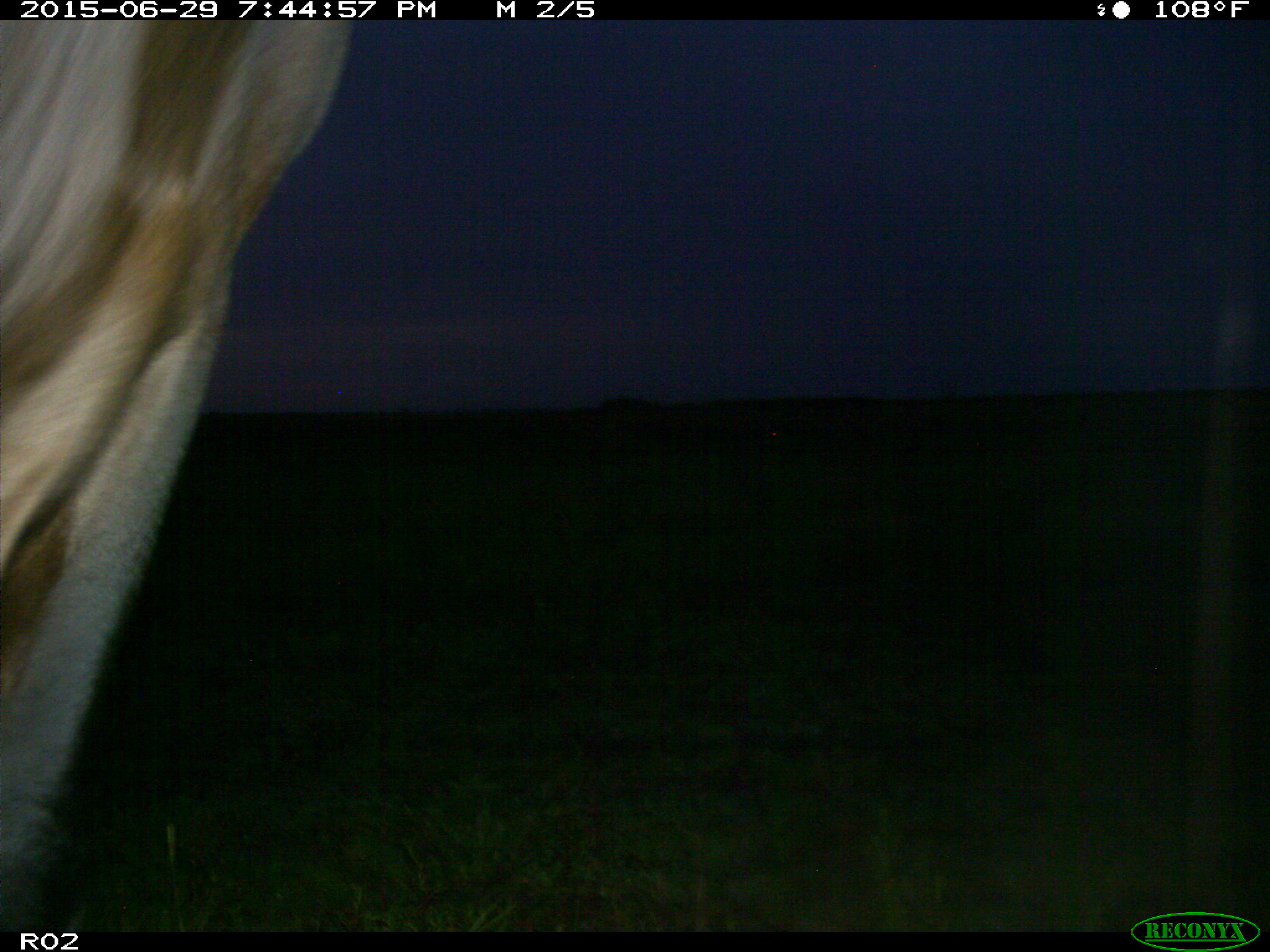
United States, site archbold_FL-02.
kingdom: Animalia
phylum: Chordata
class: Mammalia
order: Artiodactyla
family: Bovidae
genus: Bos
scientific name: Bos taurus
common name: domestic cow